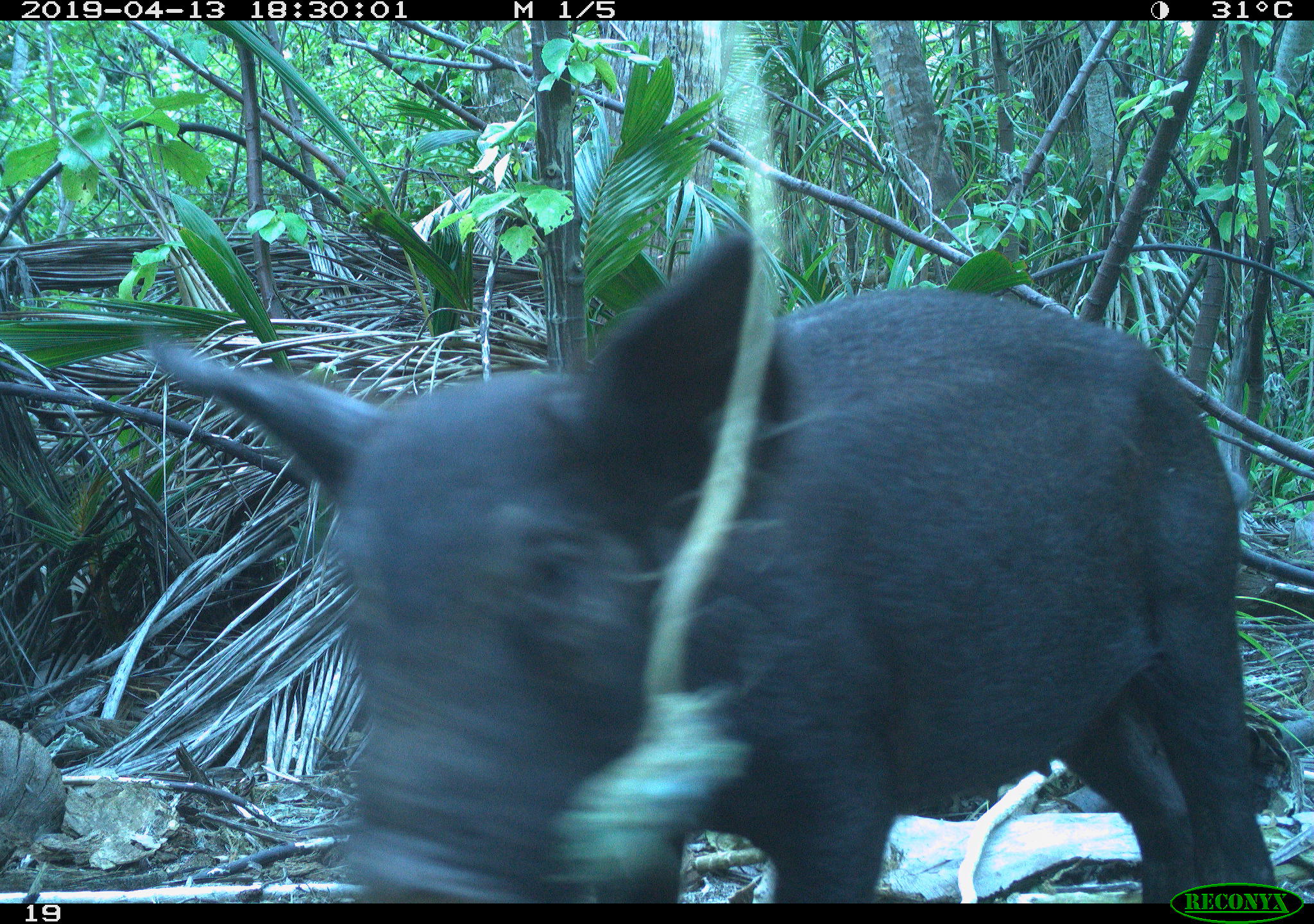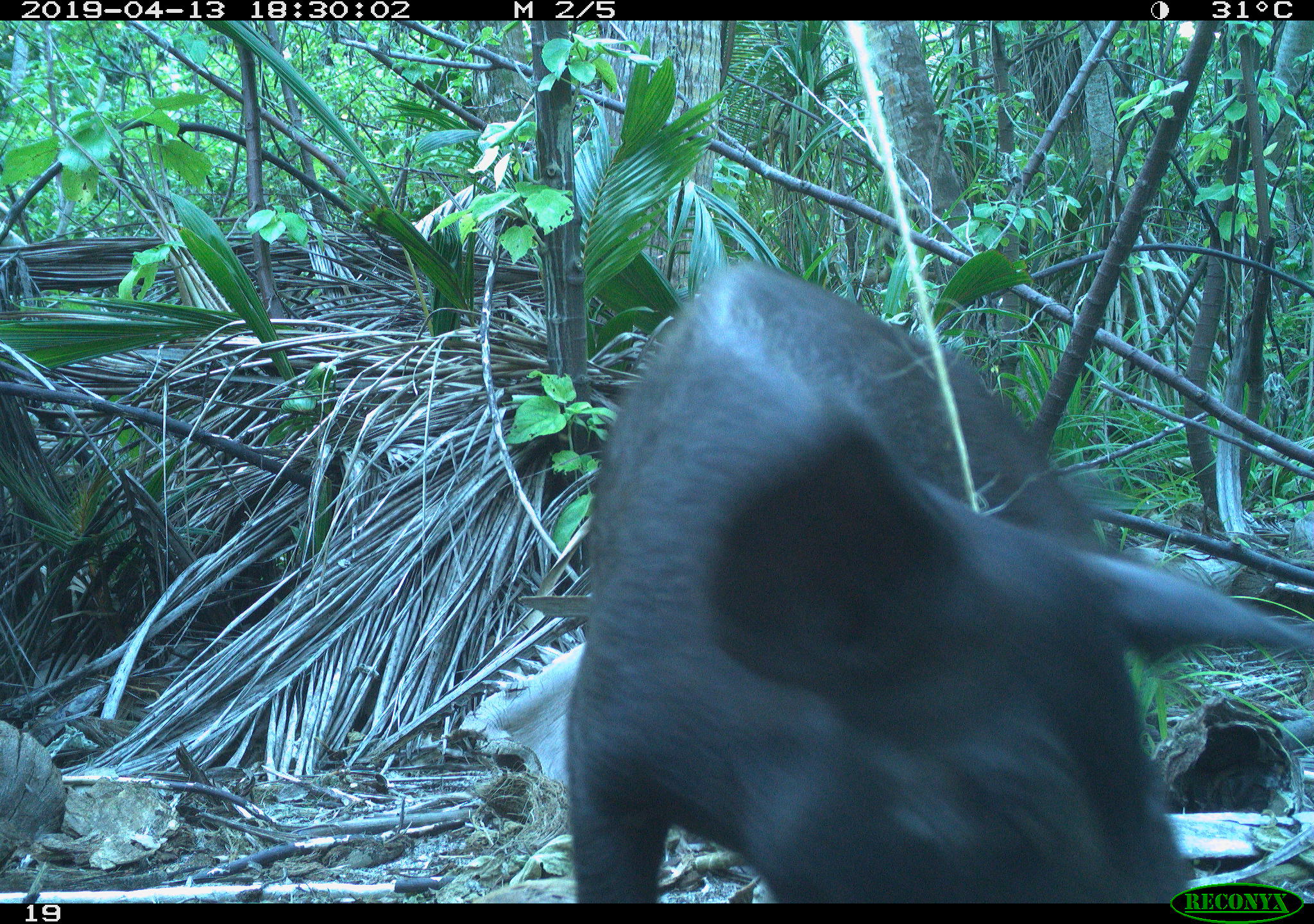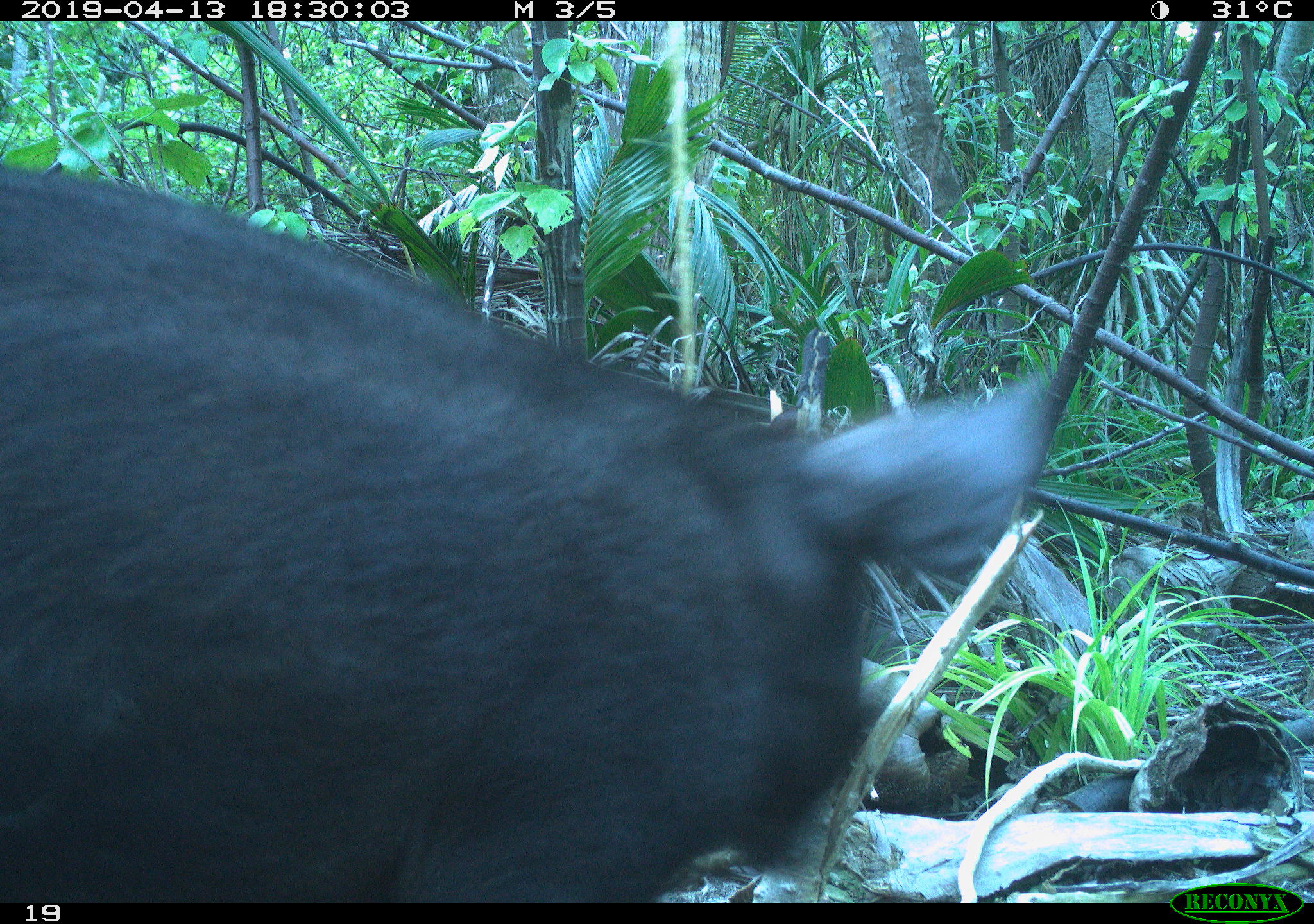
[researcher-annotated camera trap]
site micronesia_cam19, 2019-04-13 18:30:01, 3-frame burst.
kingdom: Animalia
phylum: Chordata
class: Mammalia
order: Artiodactyla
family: Suidae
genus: Sus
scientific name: Sus scrofa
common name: pig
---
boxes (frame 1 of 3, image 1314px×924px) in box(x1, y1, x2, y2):
pig: box(108, 226, 1298, 896)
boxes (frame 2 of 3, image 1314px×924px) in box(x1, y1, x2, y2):
pig: box(562, 259, 1312, 900)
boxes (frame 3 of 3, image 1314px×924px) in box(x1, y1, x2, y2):
pig: box(0, 207, 1118, 894)